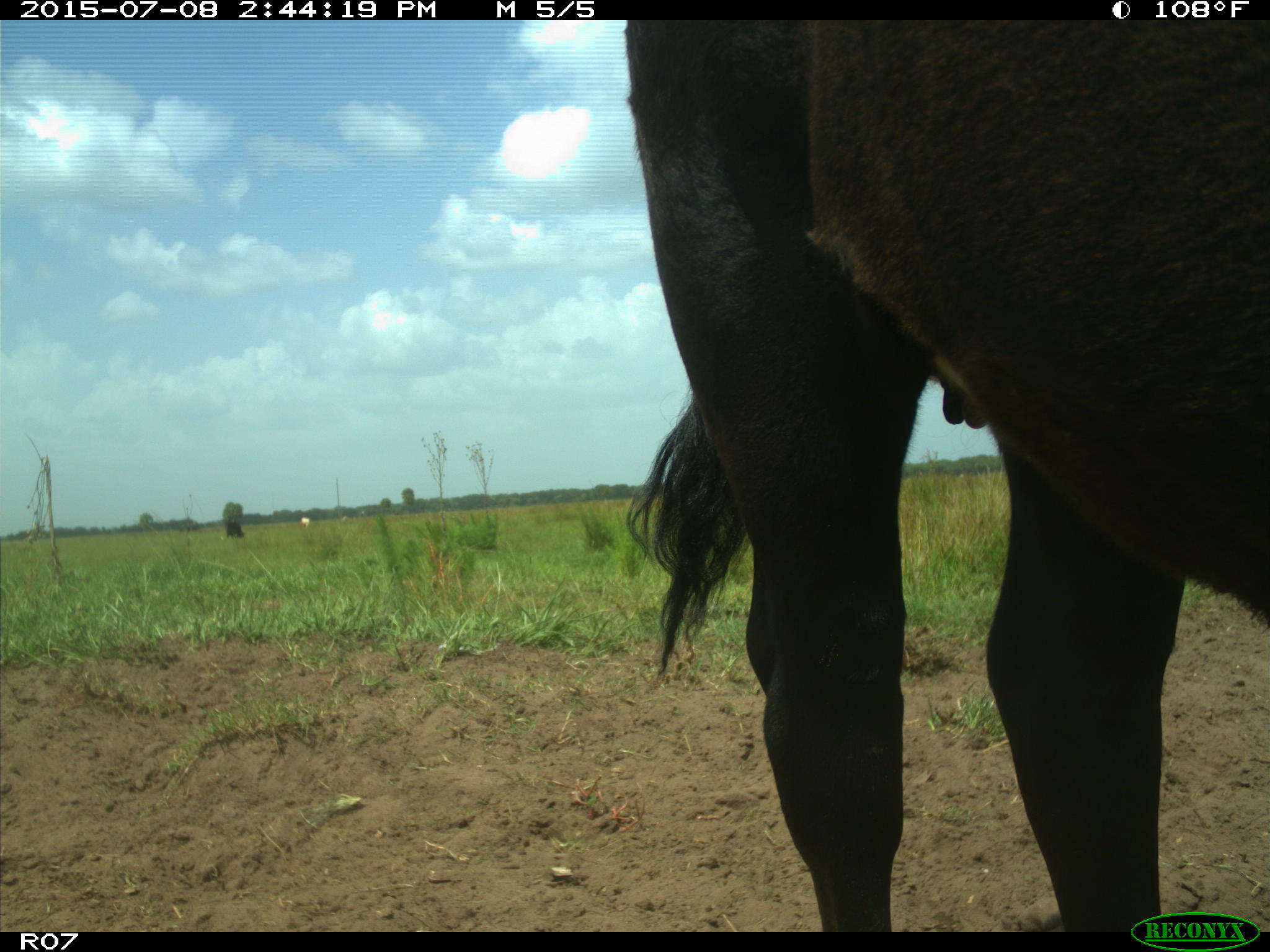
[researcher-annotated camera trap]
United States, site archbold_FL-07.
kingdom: Animalia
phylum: Chordata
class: Mammalia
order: Artiodactyla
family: Bovidae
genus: Bos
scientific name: Bos taurus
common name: domestic cow